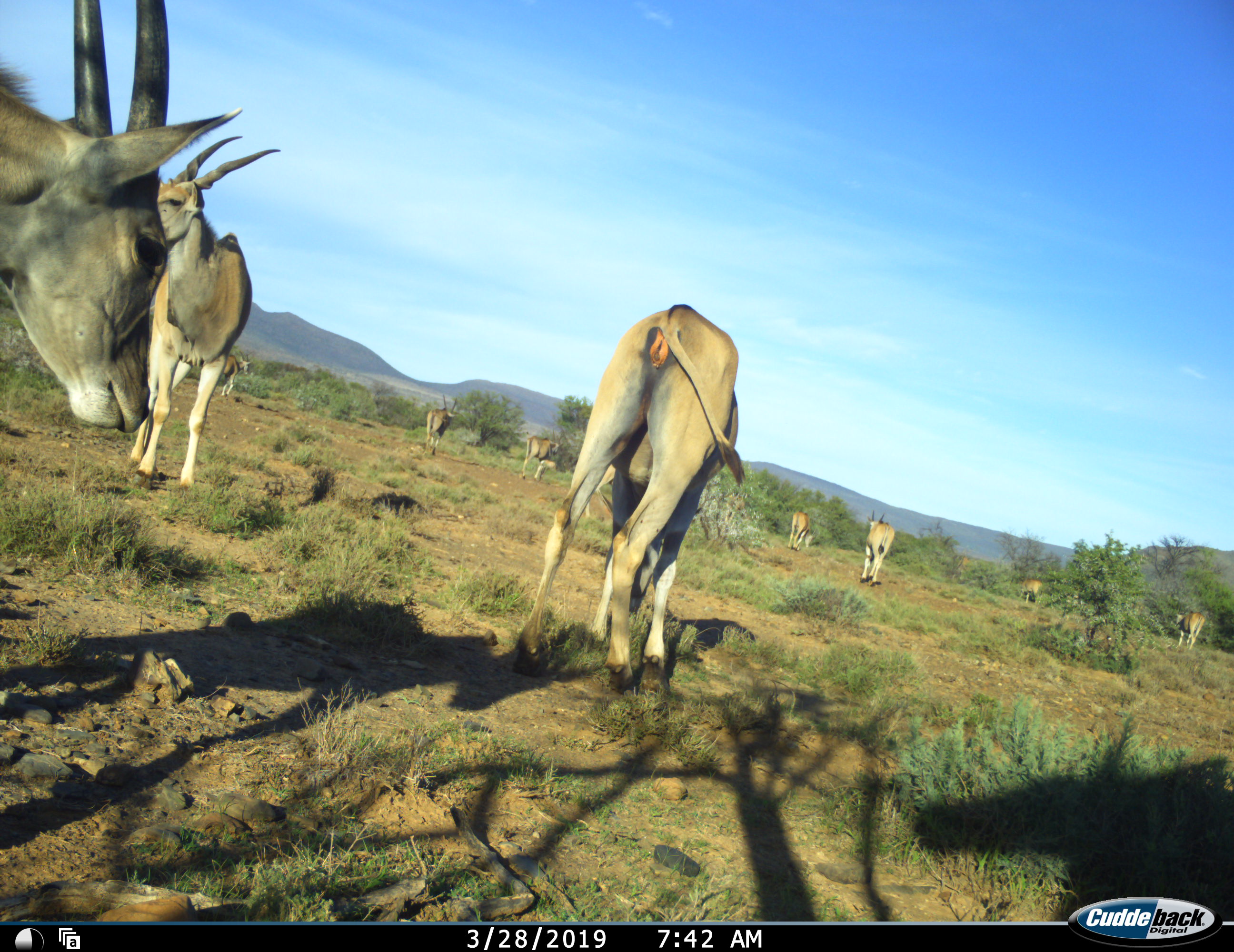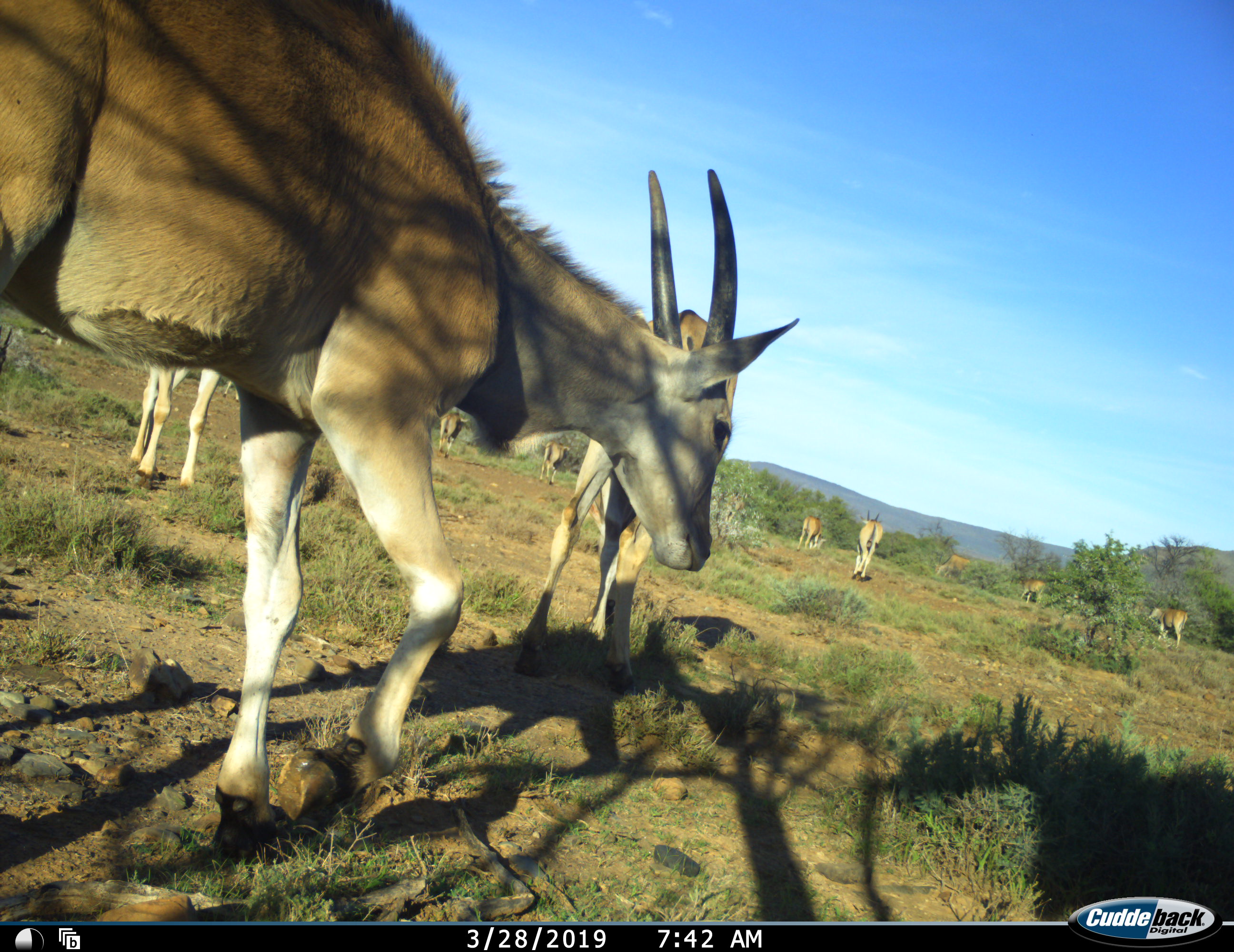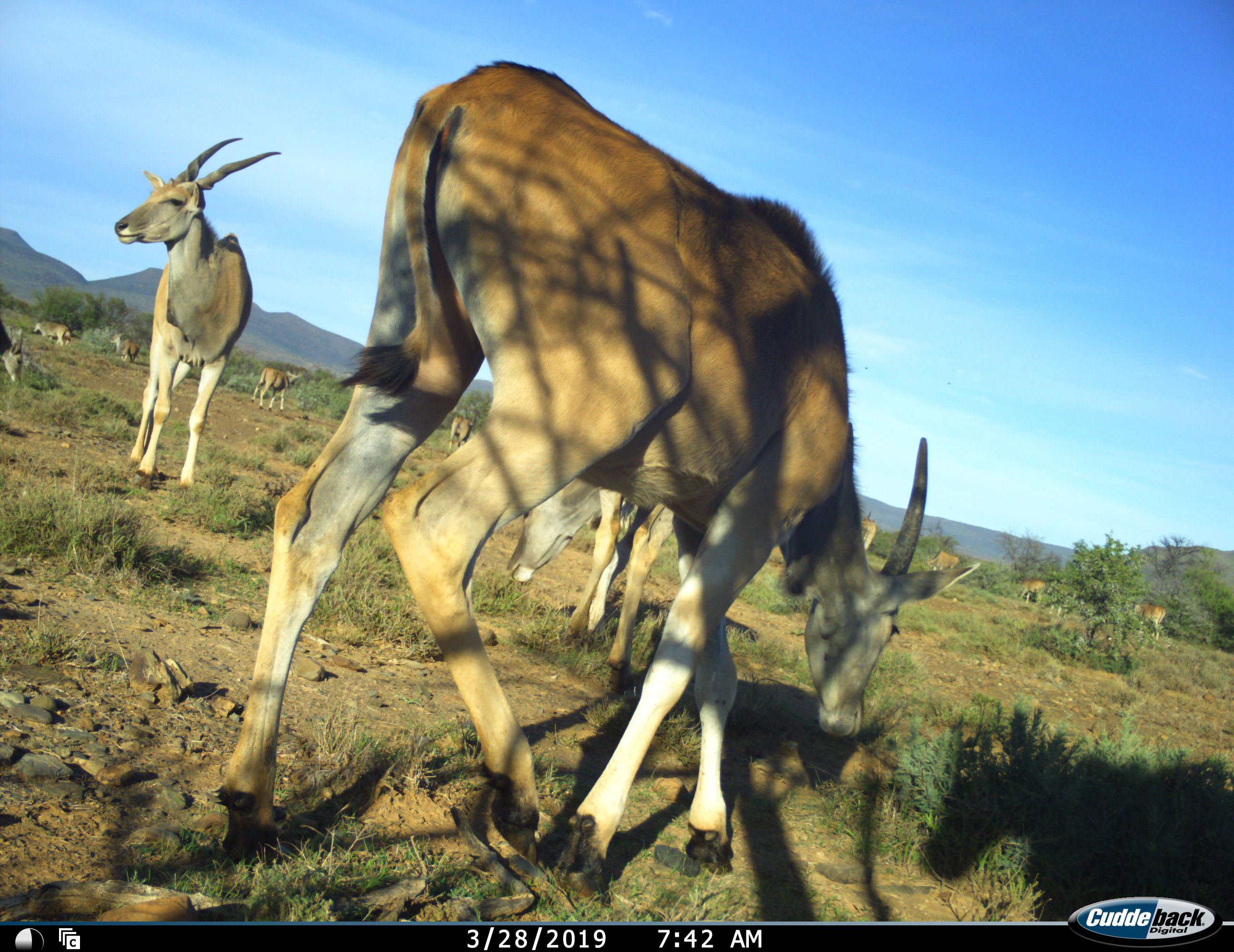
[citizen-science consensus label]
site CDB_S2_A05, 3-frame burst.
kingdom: Animalia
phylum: Chordata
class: Mammalia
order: Artiodactyla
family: Bovidae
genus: Tragelaphus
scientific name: Tragelaphus oryx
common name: eland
Eland (Tragelaphus oryx), count 11-50. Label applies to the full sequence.